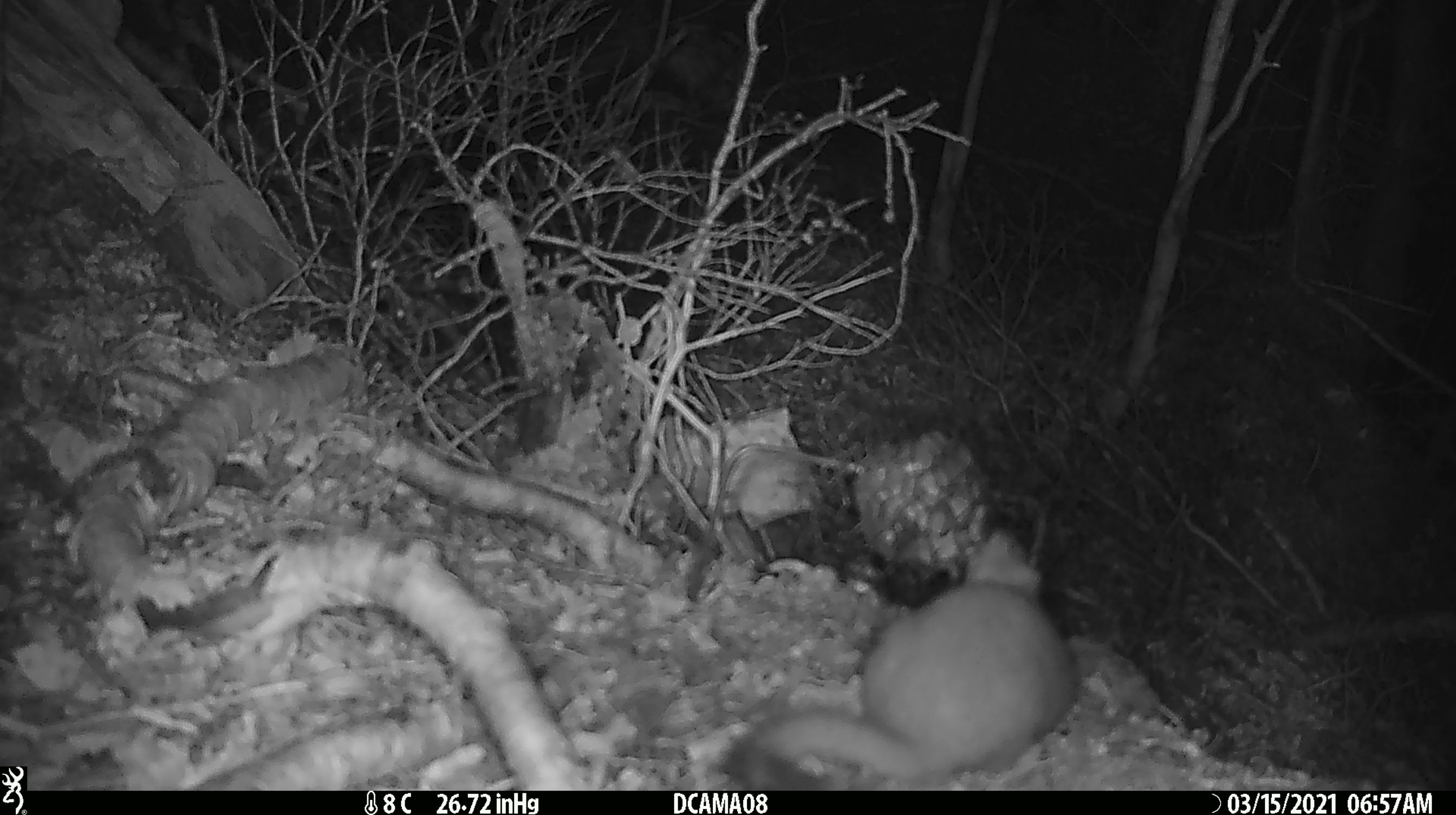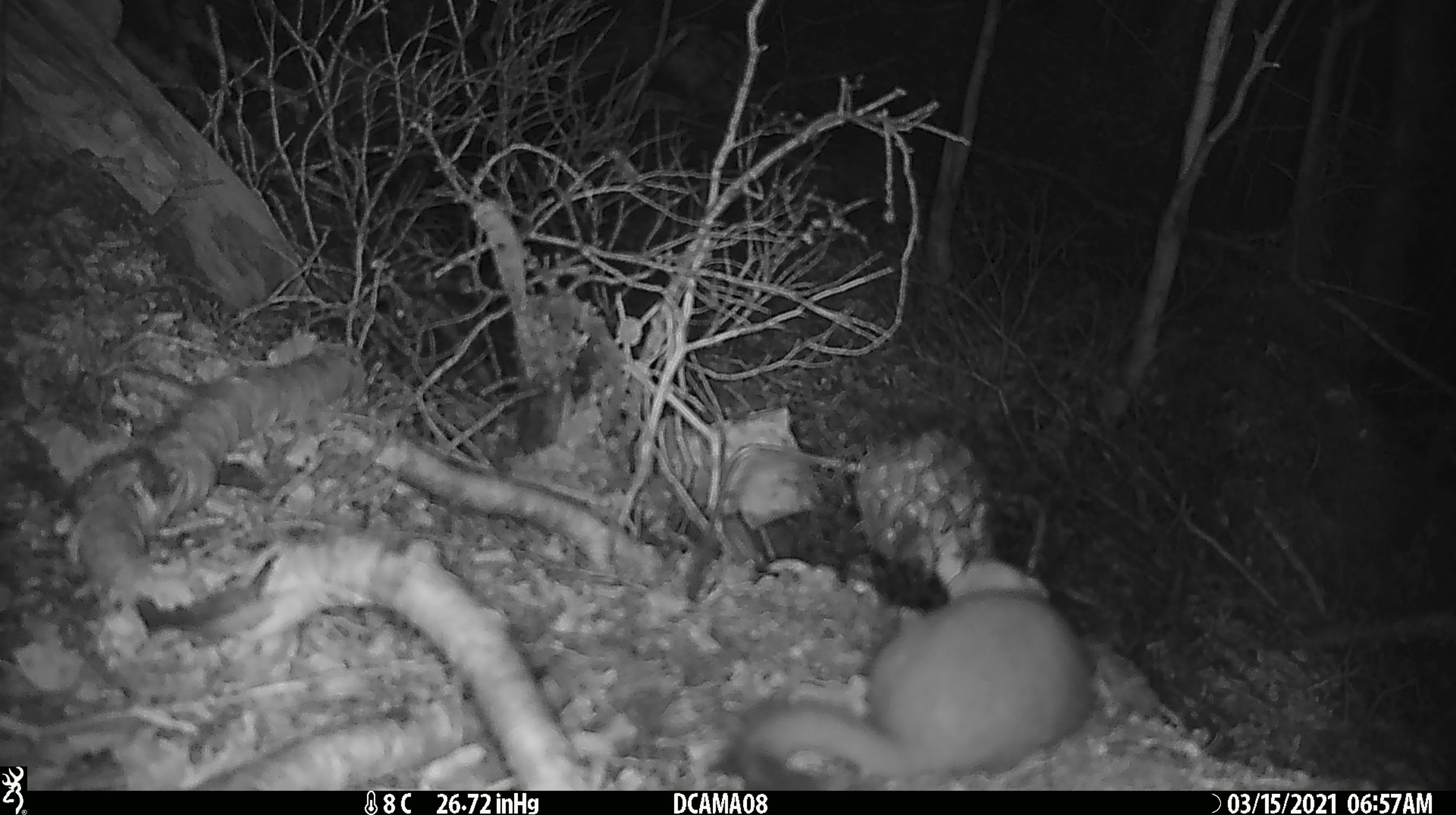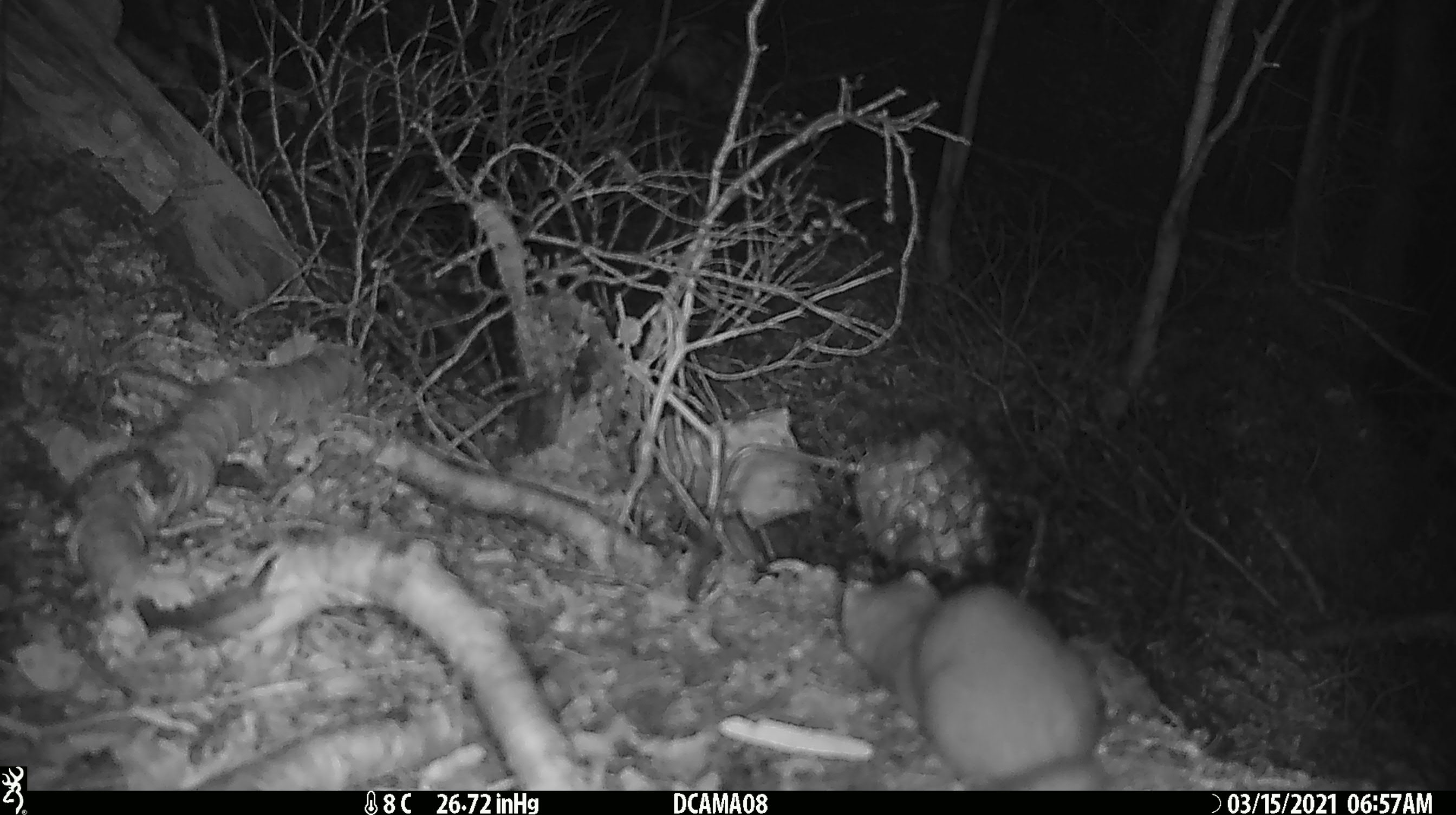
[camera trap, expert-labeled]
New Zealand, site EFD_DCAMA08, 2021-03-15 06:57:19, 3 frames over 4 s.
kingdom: Animalia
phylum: Chordata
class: Mammalia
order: Carnivora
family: Mustelidae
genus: Mustela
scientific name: Mustela erminea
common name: stoat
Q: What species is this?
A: Stoat (Mustela erminea).